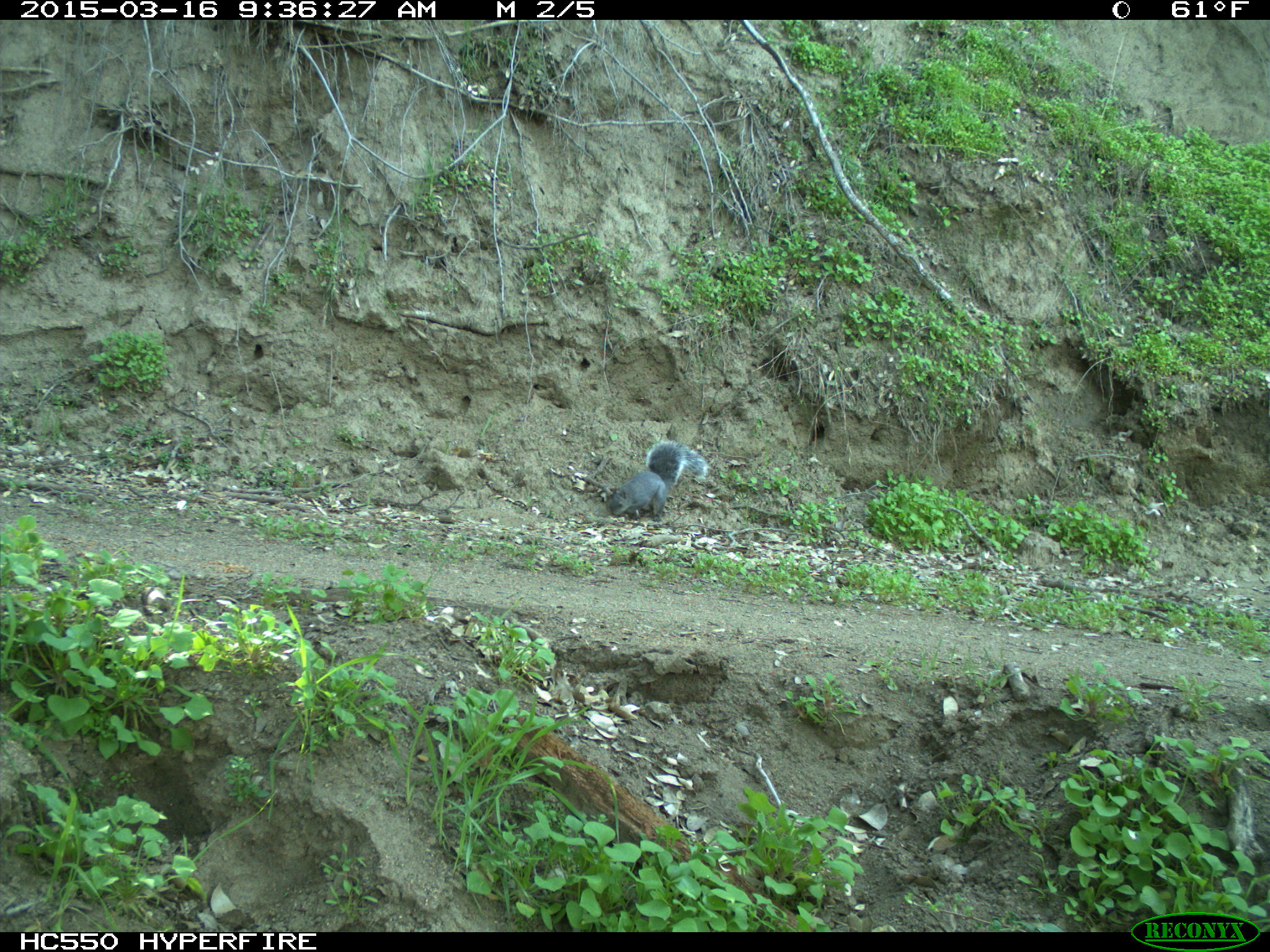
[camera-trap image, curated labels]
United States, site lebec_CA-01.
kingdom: Animalia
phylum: Chordata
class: Mammalia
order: Rodentia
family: Sciuridae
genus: Sciurus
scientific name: Sciurus carolinensis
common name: eastern gray squirrel